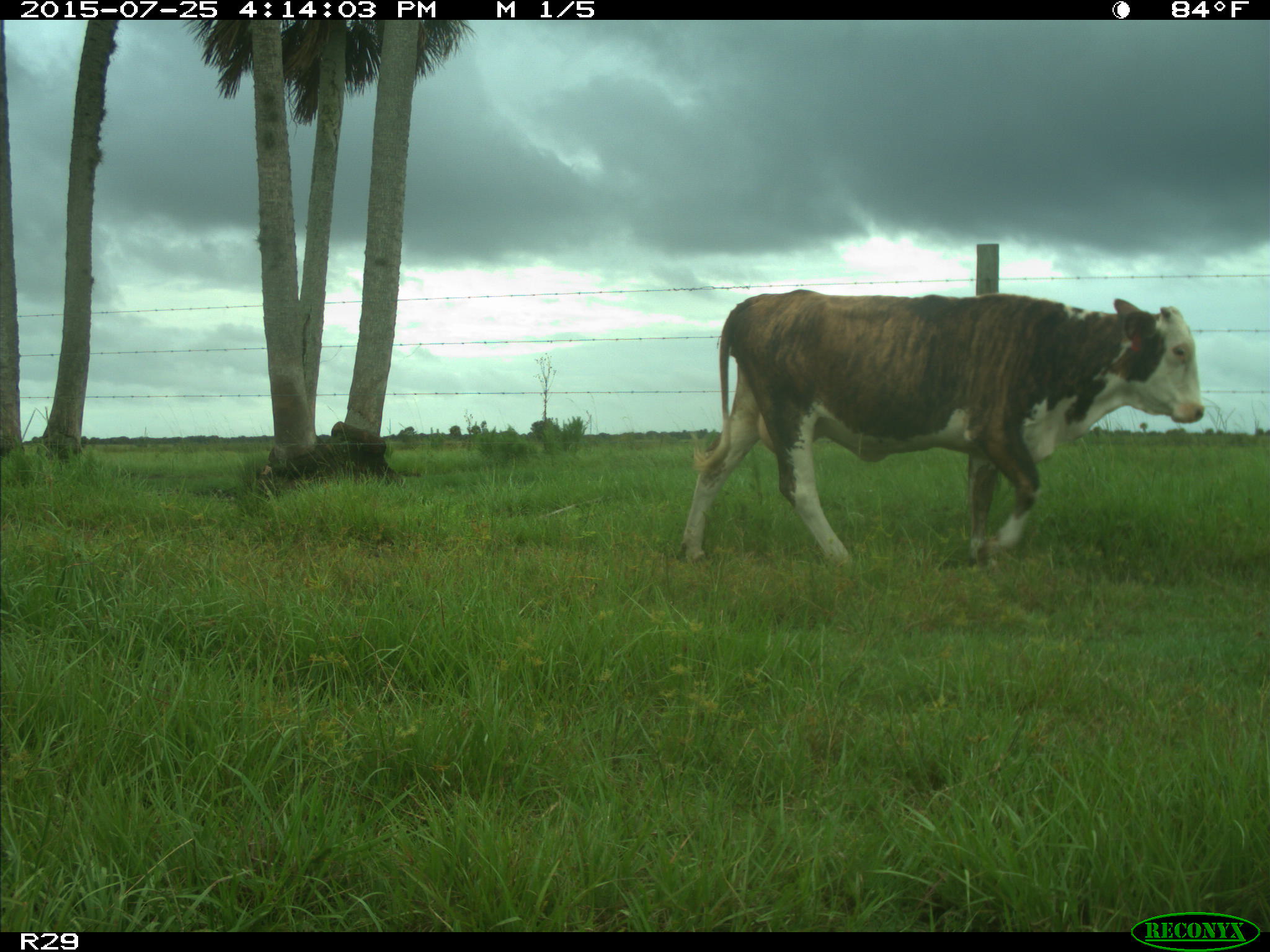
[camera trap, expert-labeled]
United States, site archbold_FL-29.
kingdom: Animalia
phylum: Chordata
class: Mammalia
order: Artiodactyla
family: Bovidae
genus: Bos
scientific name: Bos taurus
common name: domestic cow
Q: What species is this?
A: Bos taurus (domestic cow).